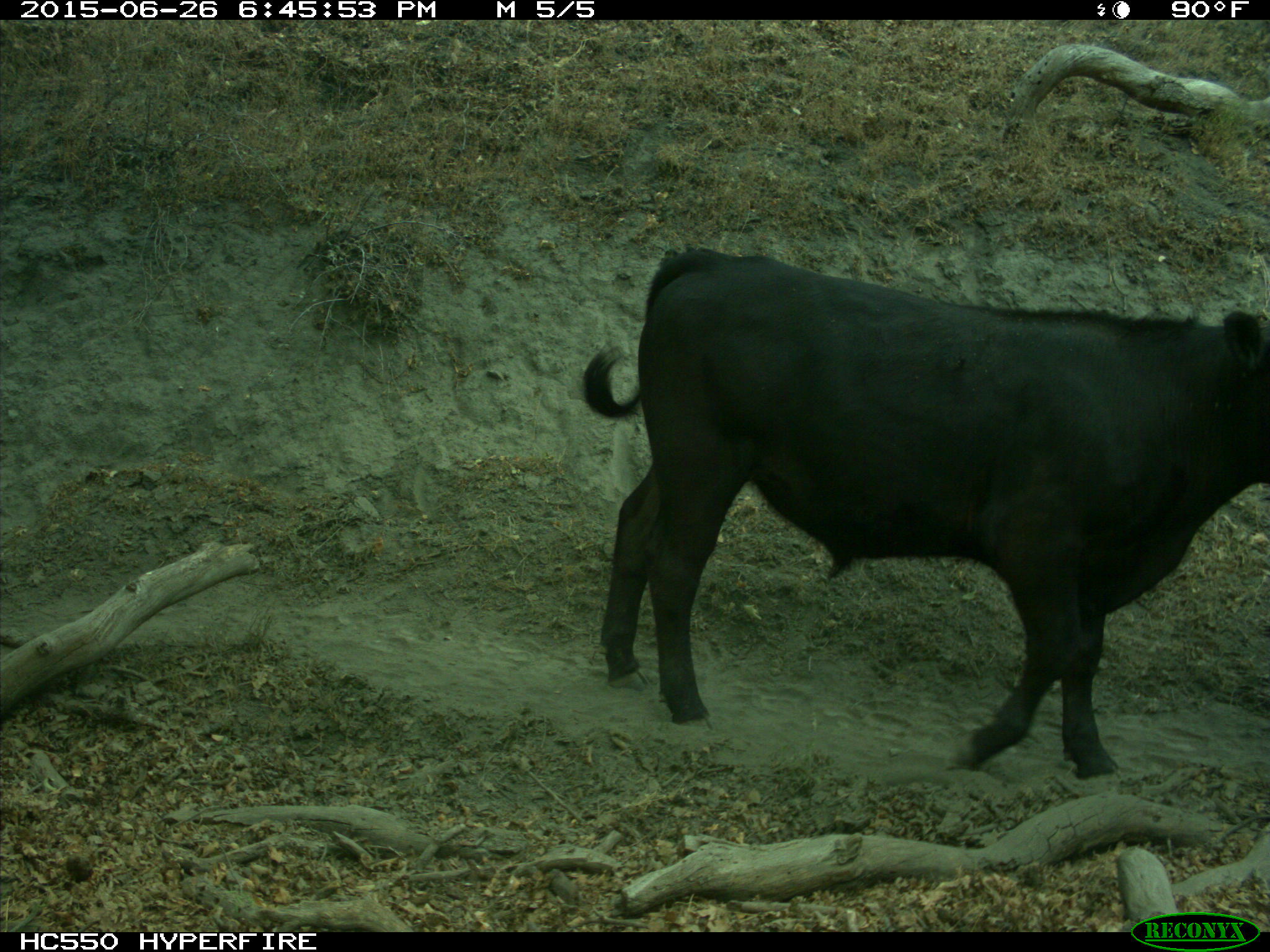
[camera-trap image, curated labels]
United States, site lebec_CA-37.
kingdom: Animalia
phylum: Chordata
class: Mammalia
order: Artiodactyla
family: Bovidae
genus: Bos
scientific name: Bos taurus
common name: domestic cow